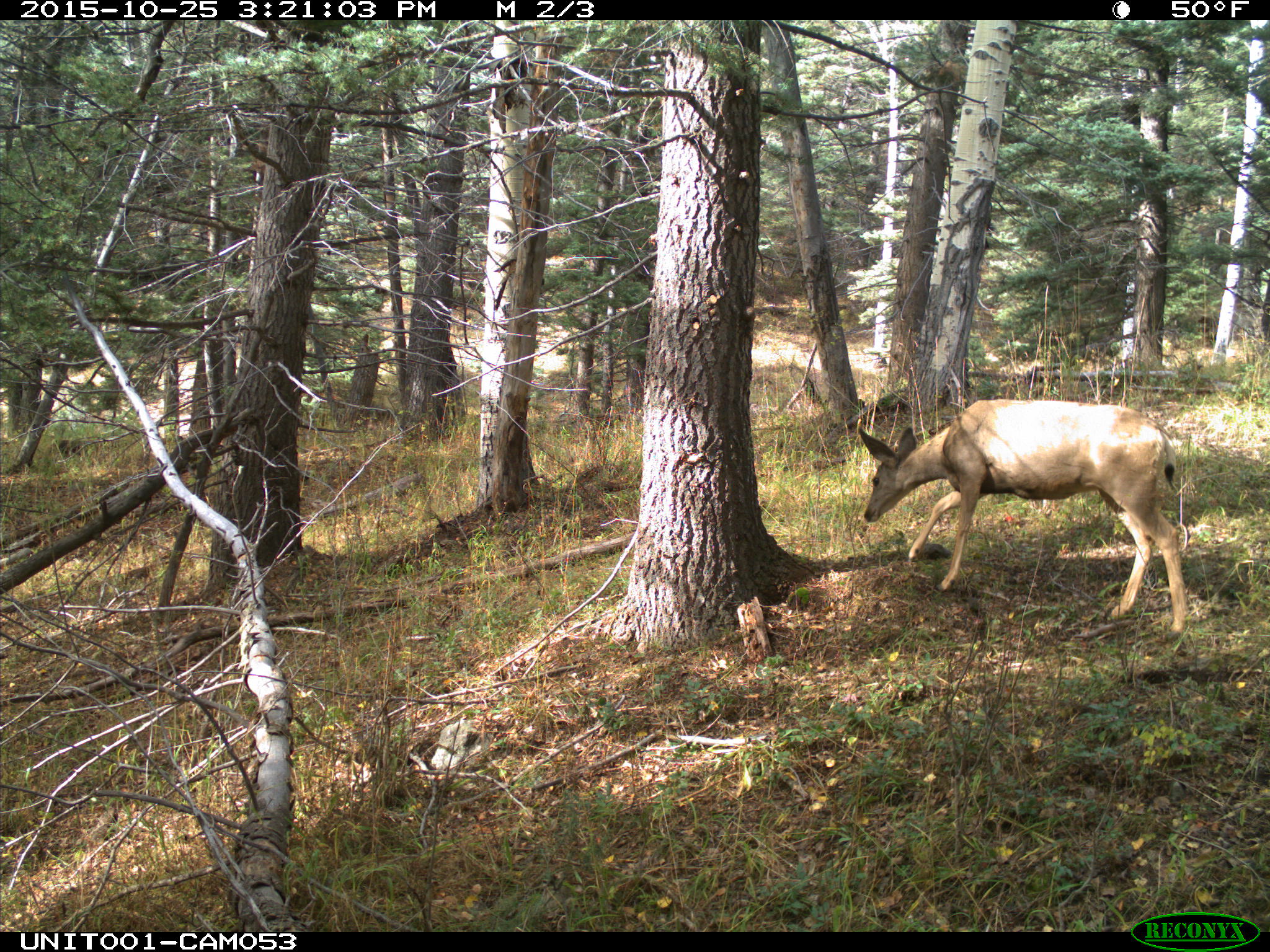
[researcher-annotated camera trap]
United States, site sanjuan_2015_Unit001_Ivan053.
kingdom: Animalia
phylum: Chordata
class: Mammalia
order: Artiodactyla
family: Cervidae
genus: Odocoileus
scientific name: Odocoileus hemionus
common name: mule deer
Odocoileus hemionus (mule deer).